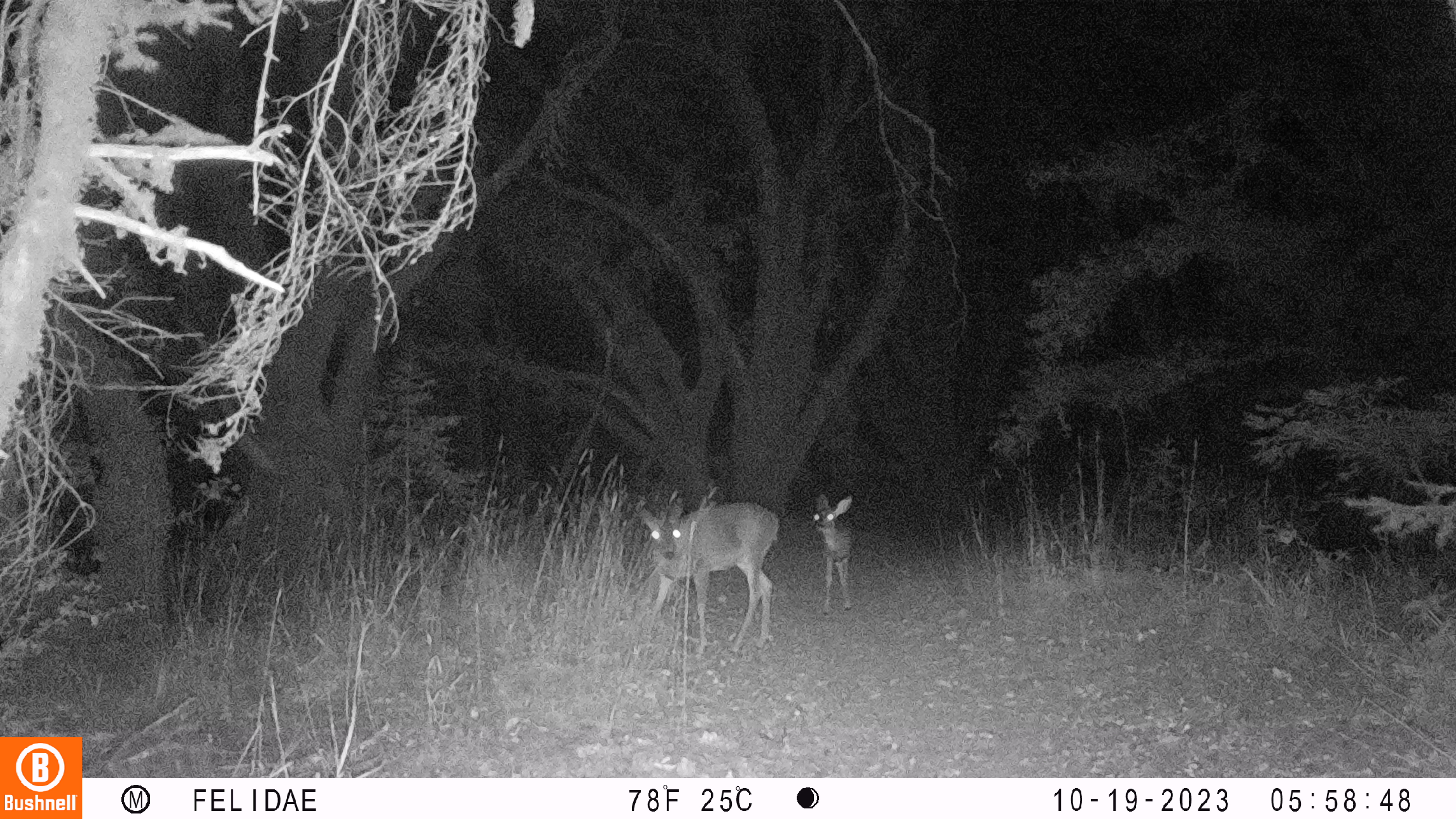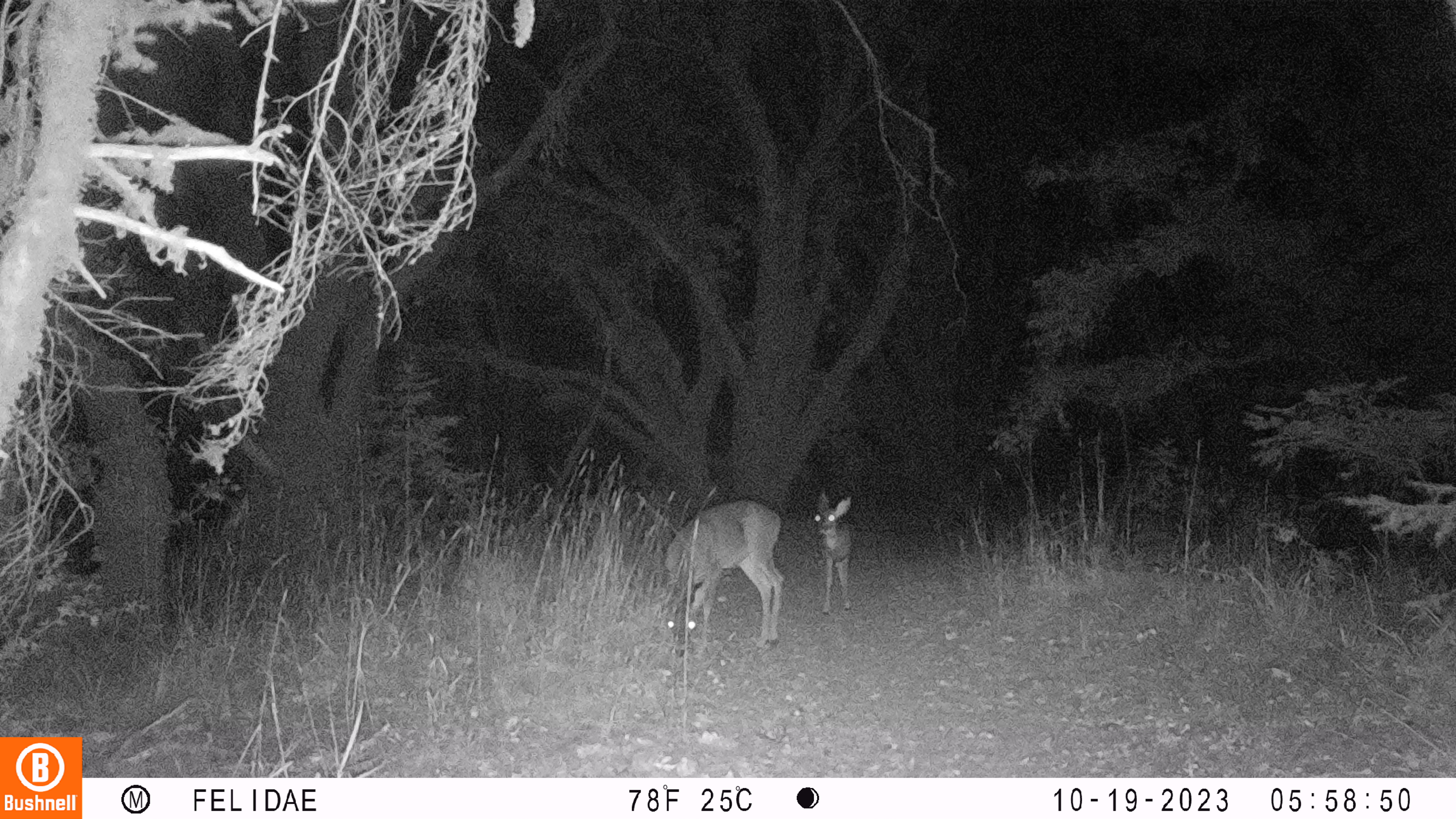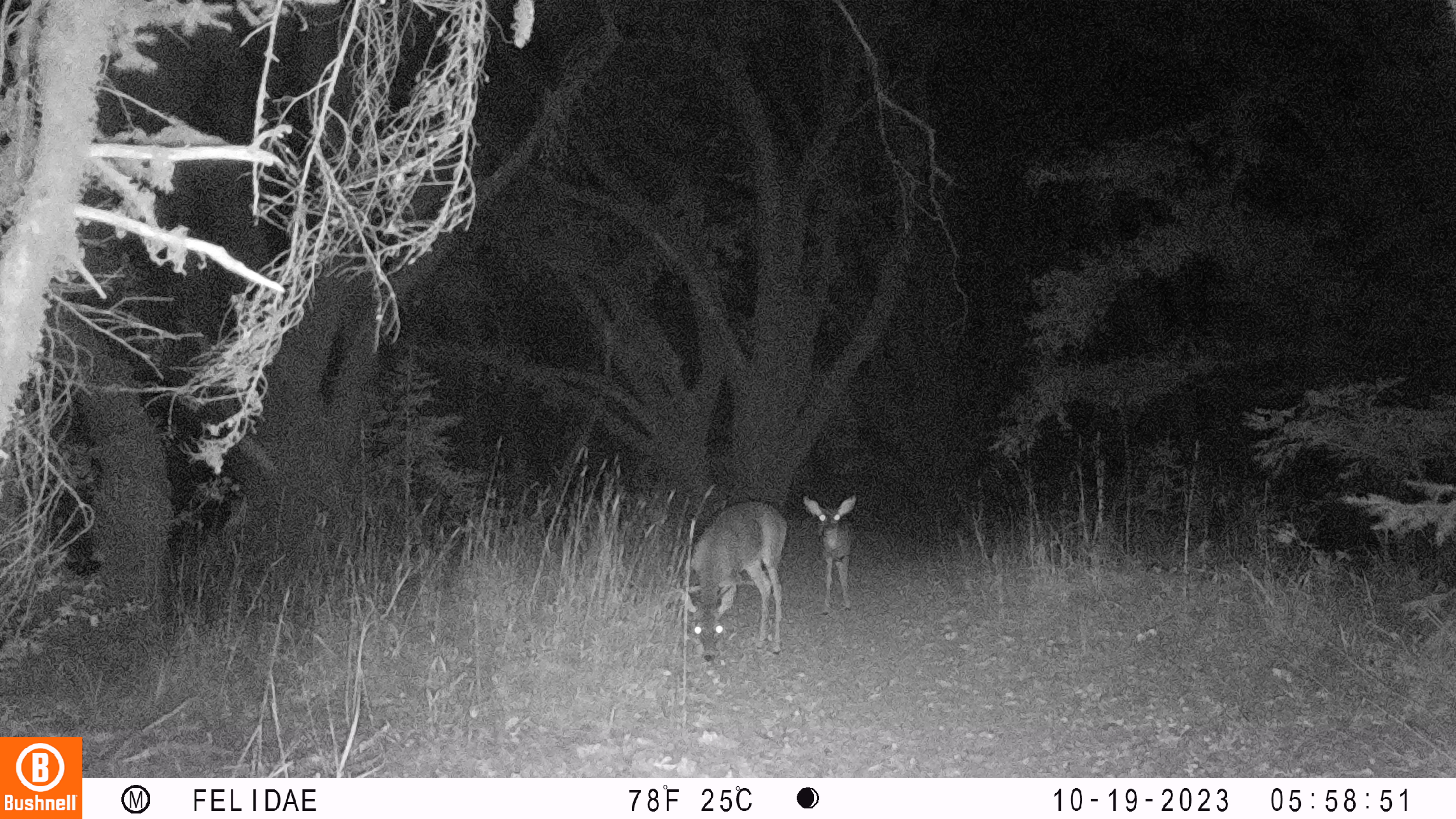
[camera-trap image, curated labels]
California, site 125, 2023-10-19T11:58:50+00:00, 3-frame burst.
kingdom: Animalia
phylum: Chordata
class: Mammalia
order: Artiodactyla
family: Cervidae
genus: Odocoileus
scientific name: Odocoileus hemionus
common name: mule deer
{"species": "mule deer (Odocoileus hemionus)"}